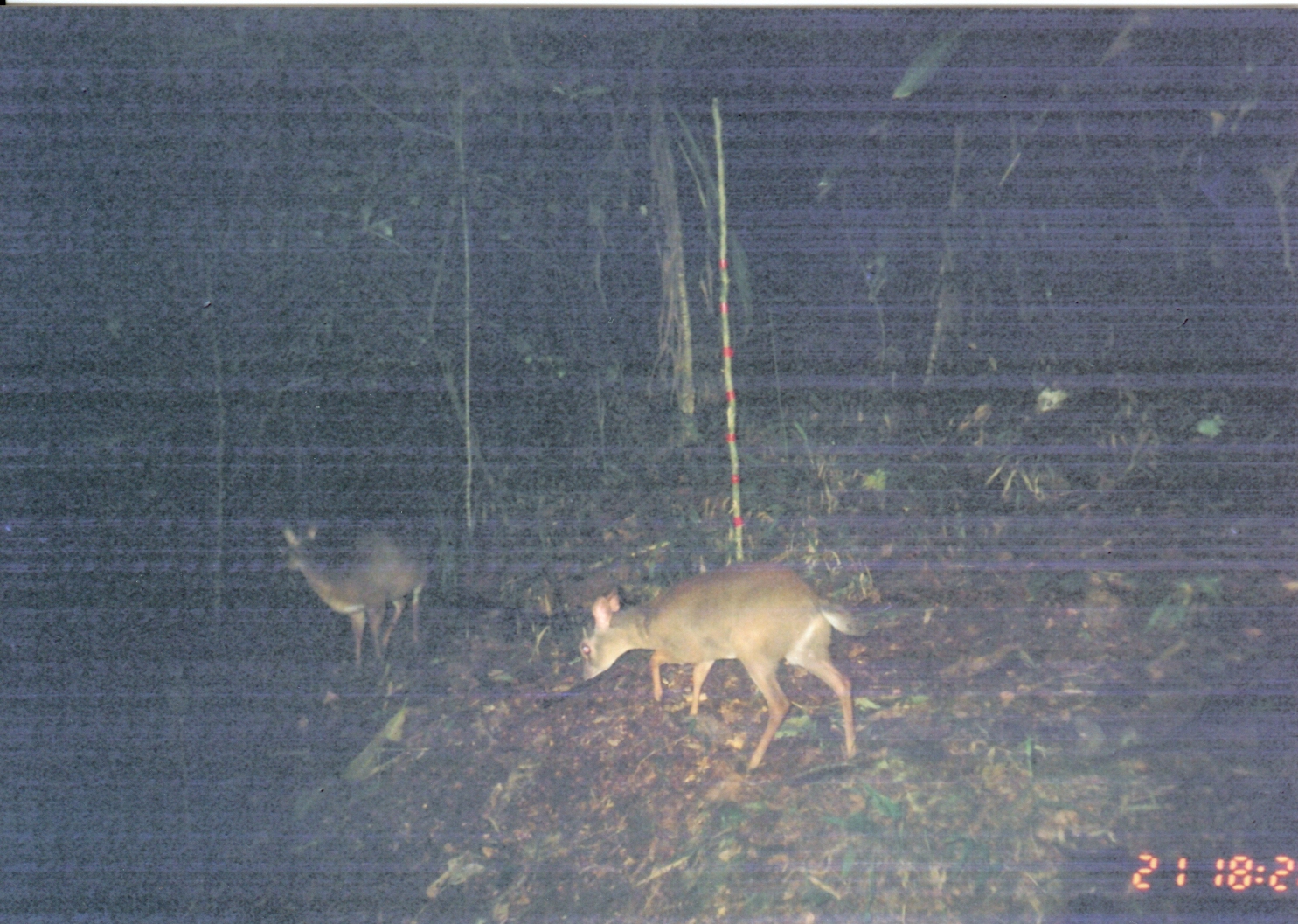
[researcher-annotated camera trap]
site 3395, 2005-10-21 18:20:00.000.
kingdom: Animalia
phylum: Chordata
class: Mammalia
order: Artiodactyla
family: Bovidae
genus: Nesotragus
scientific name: Nesotragus moschatus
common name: suni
Nesotragus moschatus (suni), count 2.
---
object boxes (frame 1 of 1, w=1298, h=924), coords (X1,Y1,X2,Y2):
nesotragus moschatus: (577,560,909,776); (280,517,430,679)